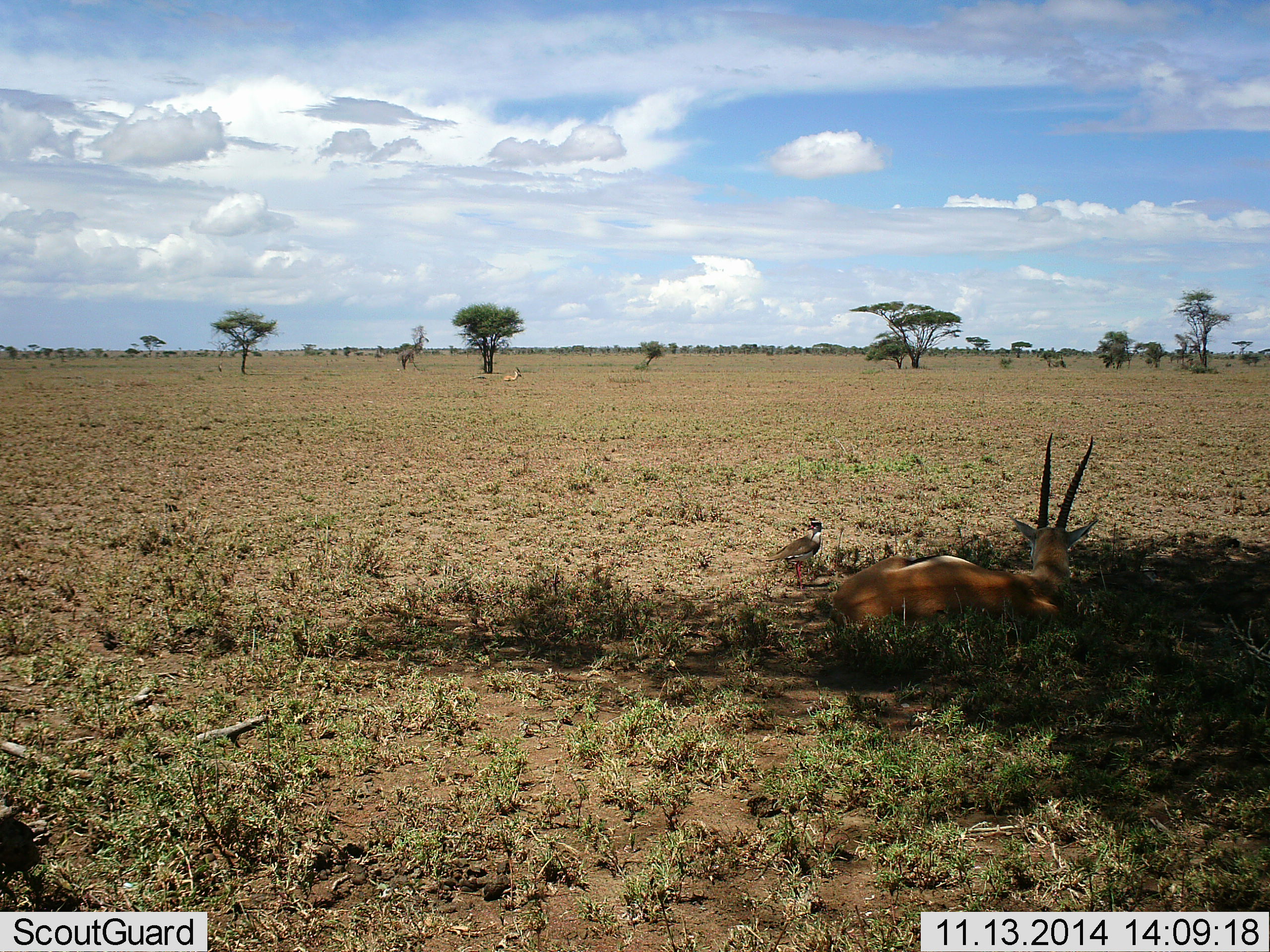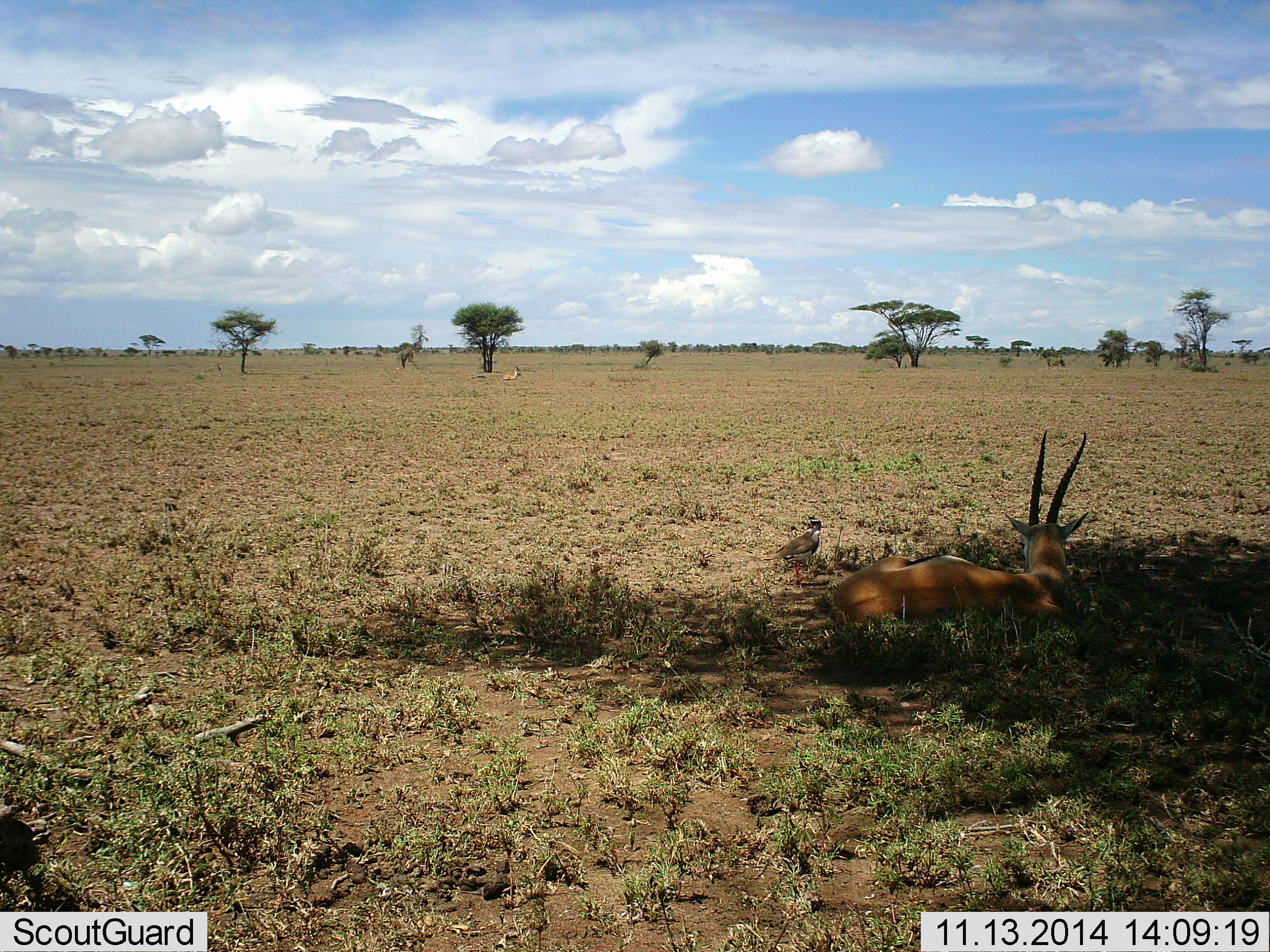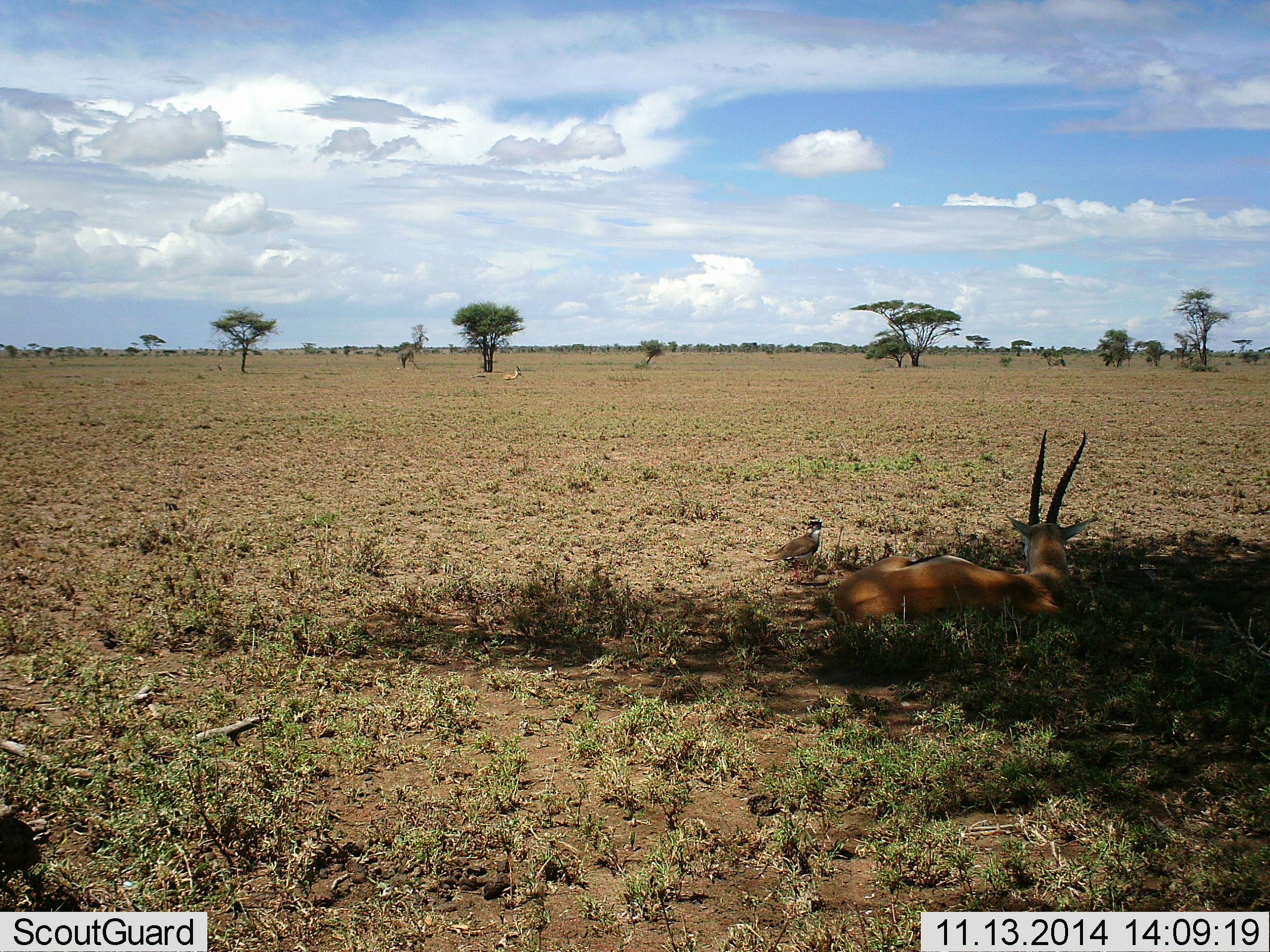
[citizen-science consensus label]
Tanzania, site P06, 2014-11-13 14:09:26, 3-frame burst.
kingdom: Animalia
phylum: Chordata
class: Mammalia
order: Artiodactyla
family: Bovidae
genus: Eudorcas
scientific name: Eudorcas thomsonii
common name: thomson's gazelle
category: gazellethomsons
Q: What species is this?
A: Gazellethomsons (thomson's gazelle) (Eudorcas thomsonii).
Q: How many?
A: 1.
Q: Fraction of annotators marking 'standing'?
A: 0%.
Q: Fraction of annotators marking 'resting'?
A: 100%.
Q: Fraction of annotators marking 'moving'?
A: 0%.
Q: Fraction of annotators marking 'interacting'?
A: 0%.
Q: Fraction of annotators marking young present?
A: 0%.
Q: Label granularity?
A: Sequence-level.